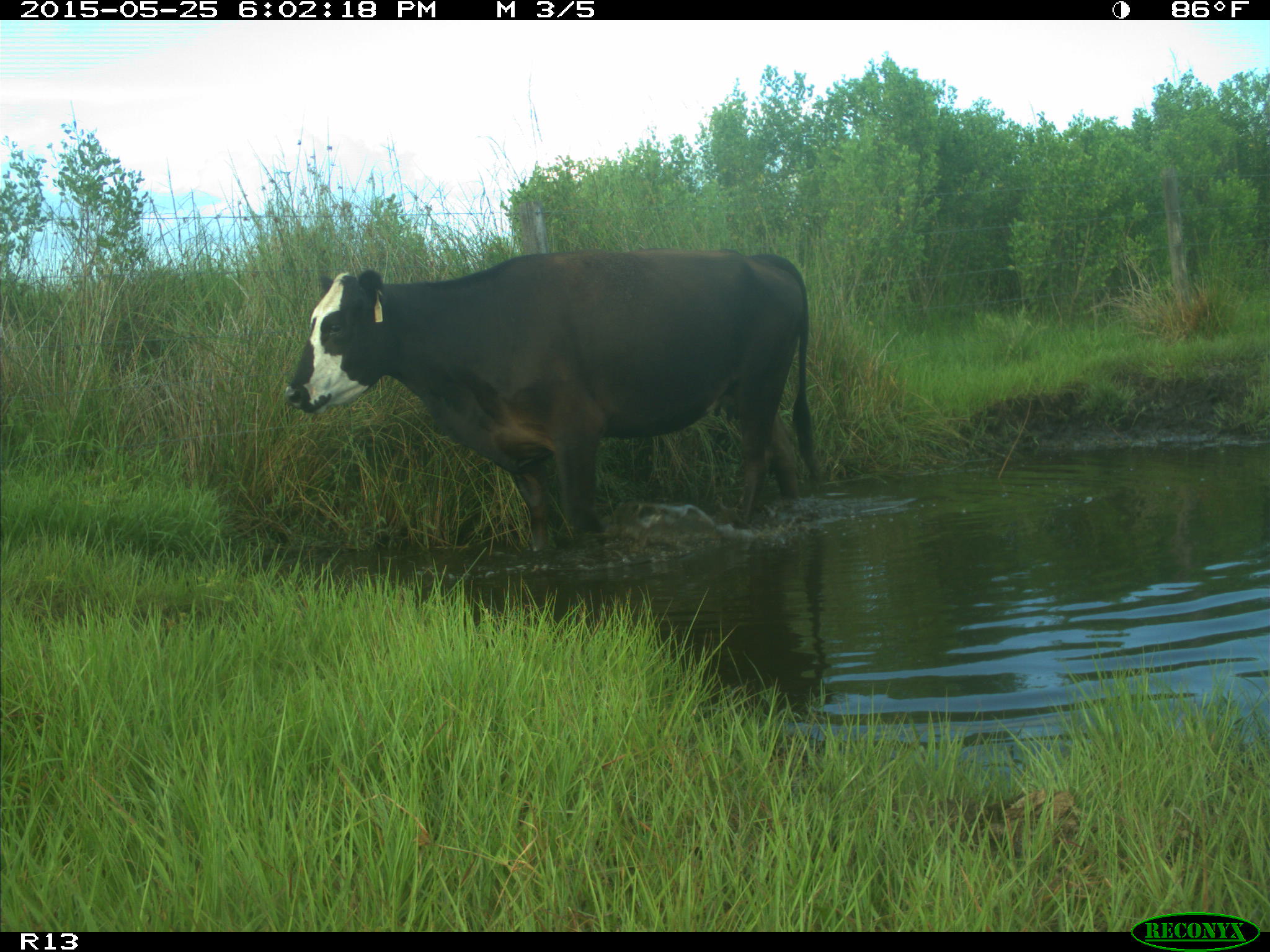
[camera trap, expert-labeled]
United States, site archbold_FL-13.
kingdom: Animalia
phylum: Chordata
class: Mammalia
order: Artiodactyla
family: Bovidae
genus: Bos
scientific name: Bos taurus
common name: domestic cow